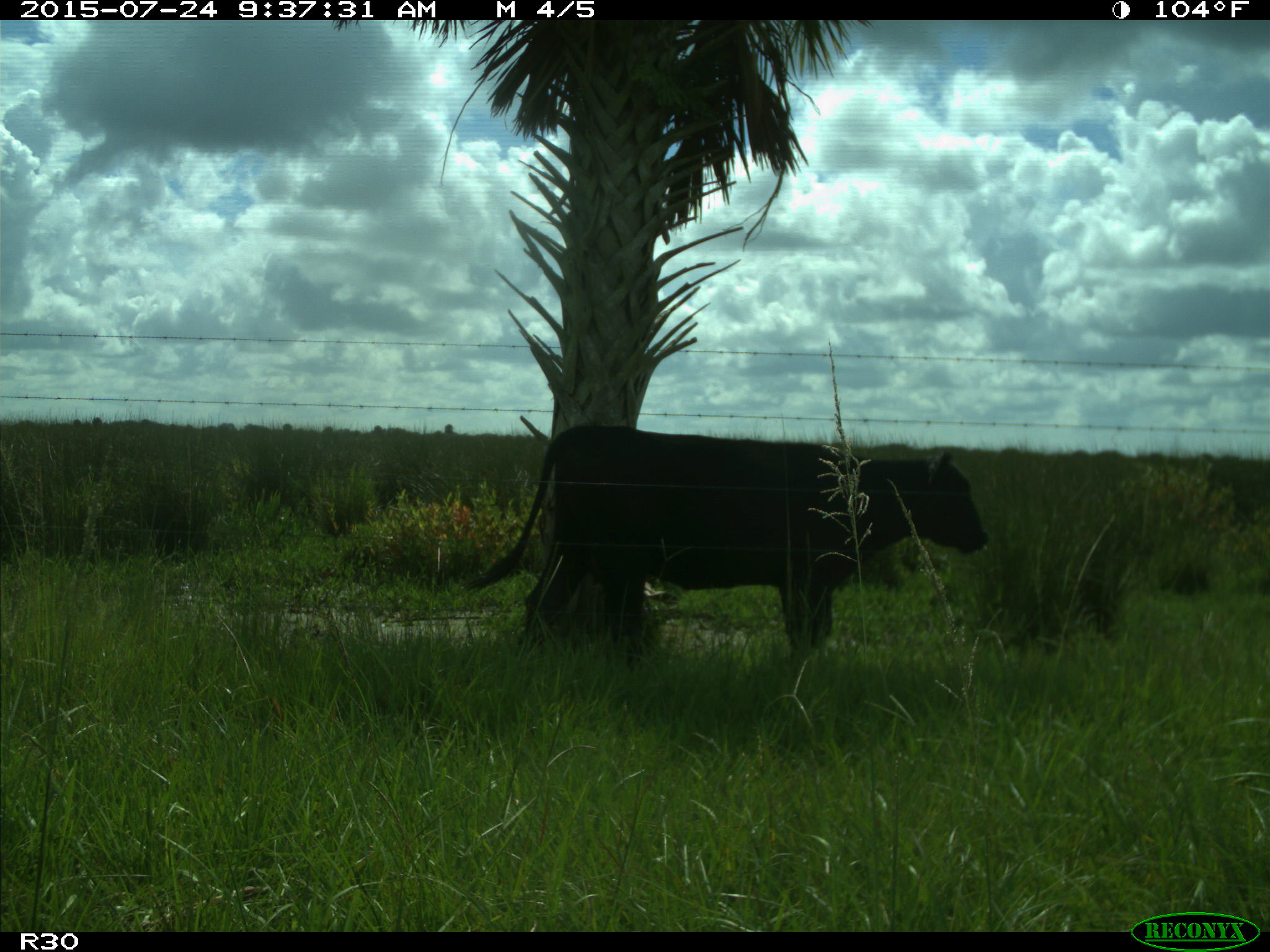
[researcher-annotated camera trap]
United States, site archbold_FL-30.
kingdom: Animalia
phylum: Chordata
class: Mammalia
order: Artiodactyla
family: Bovidae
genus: Bos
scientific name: Bos taurus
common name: domestic cow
Bos taurus (domestic cow).